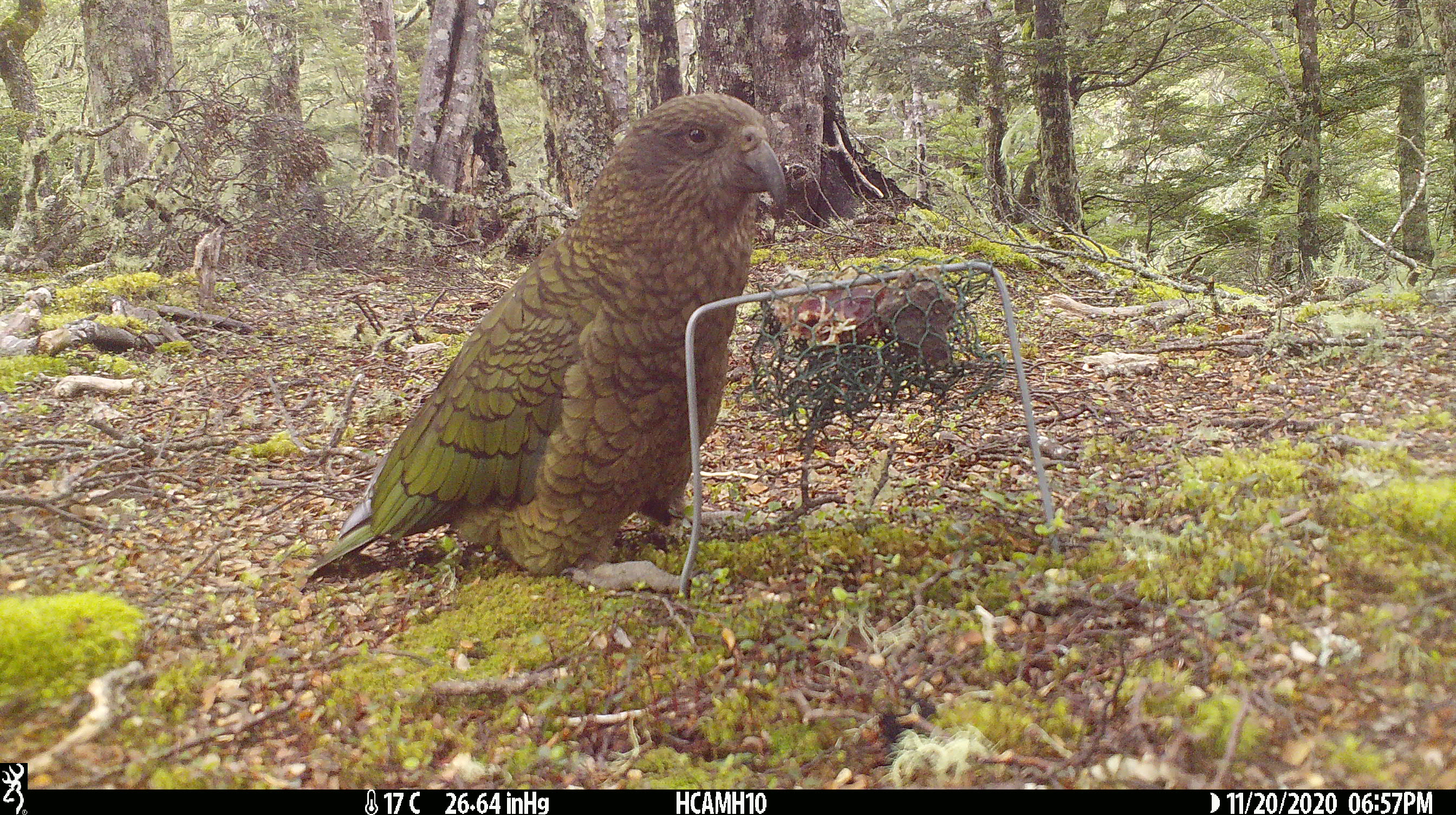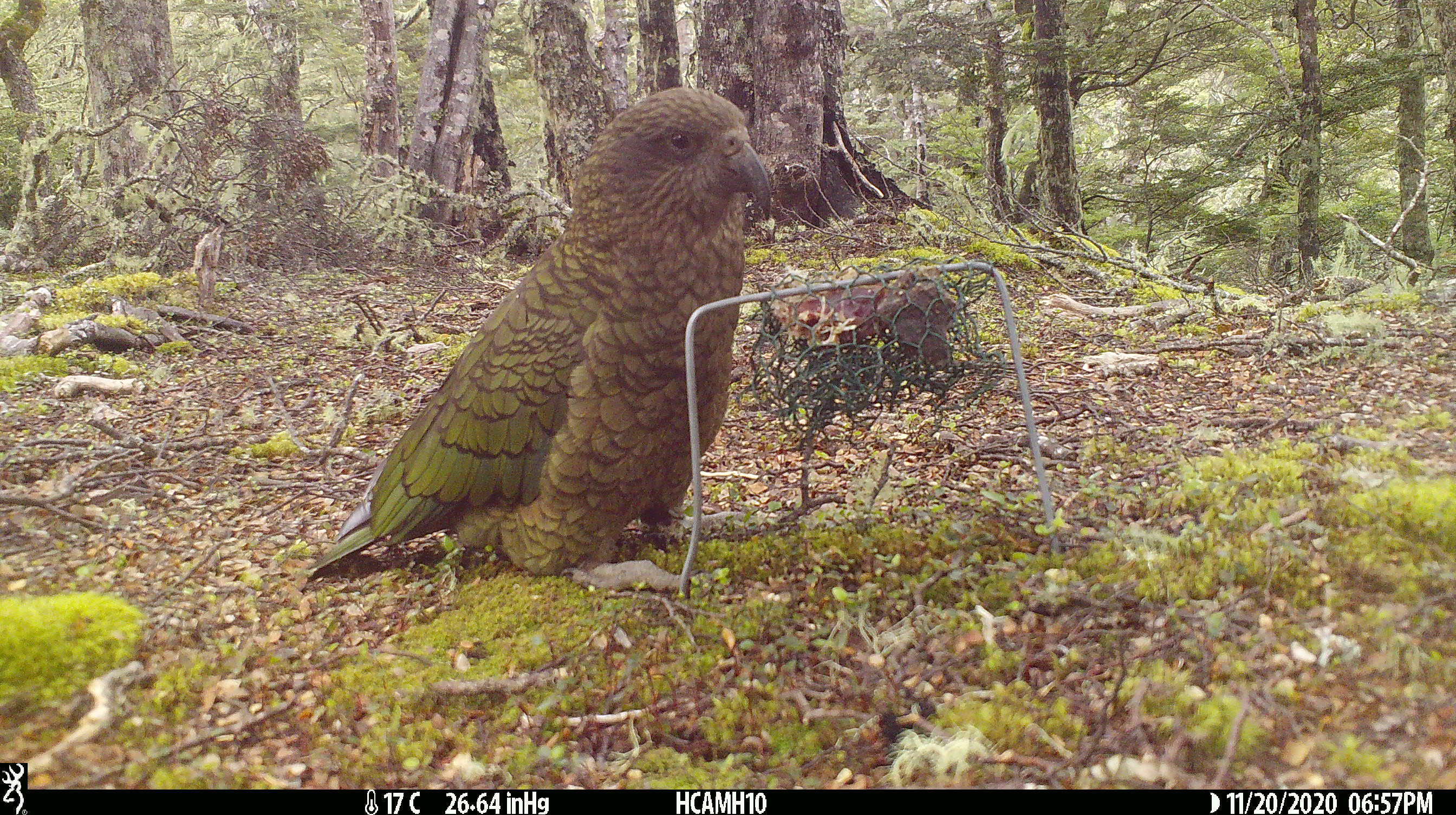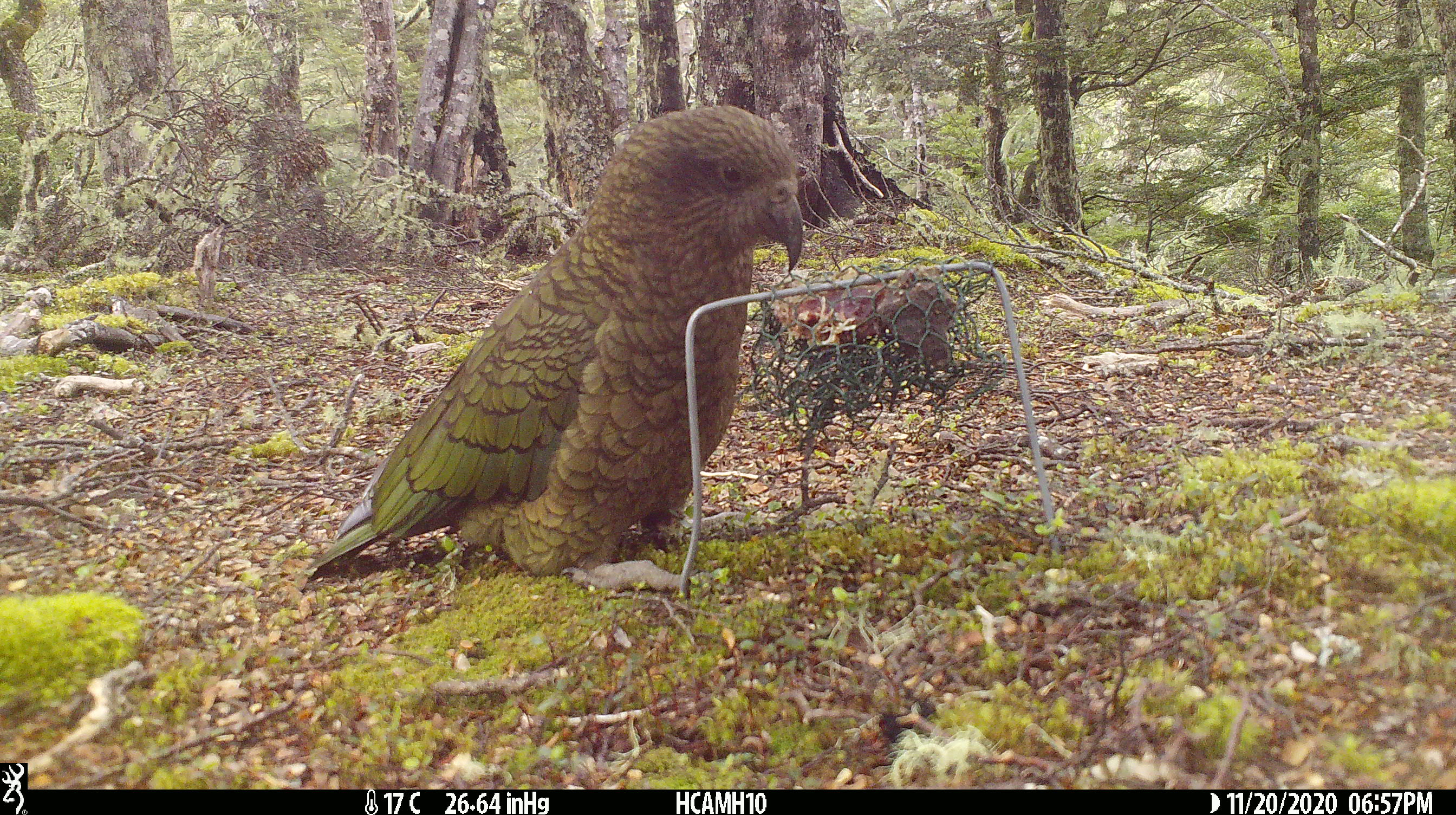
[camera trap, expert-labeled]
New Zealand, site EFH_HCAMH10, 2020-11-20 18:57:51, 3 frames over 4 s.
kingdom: Animalia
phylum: Chordata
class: Aves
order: Psittaciformes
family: Strigopidae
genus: Nestor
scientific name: Nestor notabilis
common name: kea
Kea (Nestor notabilis).